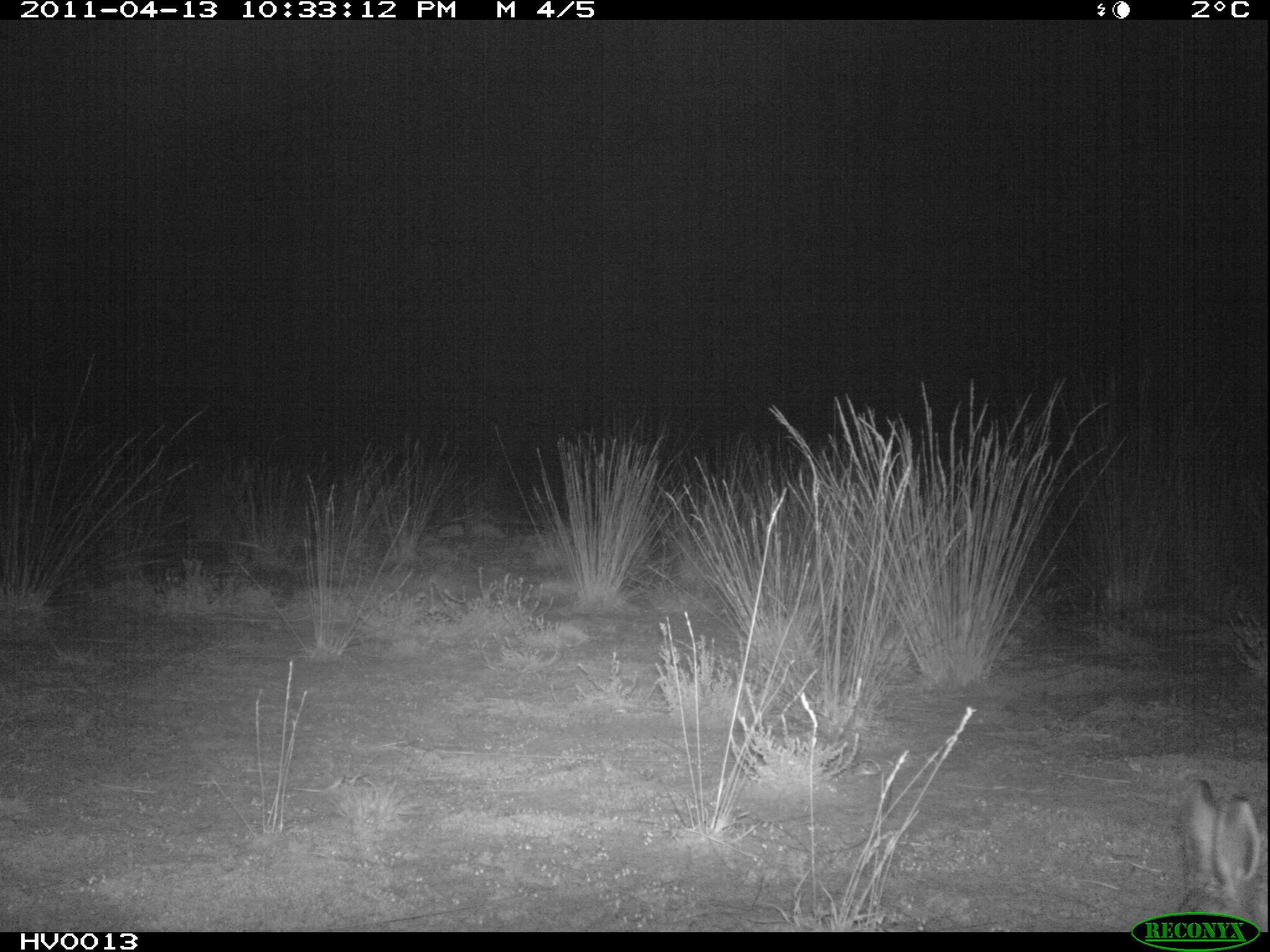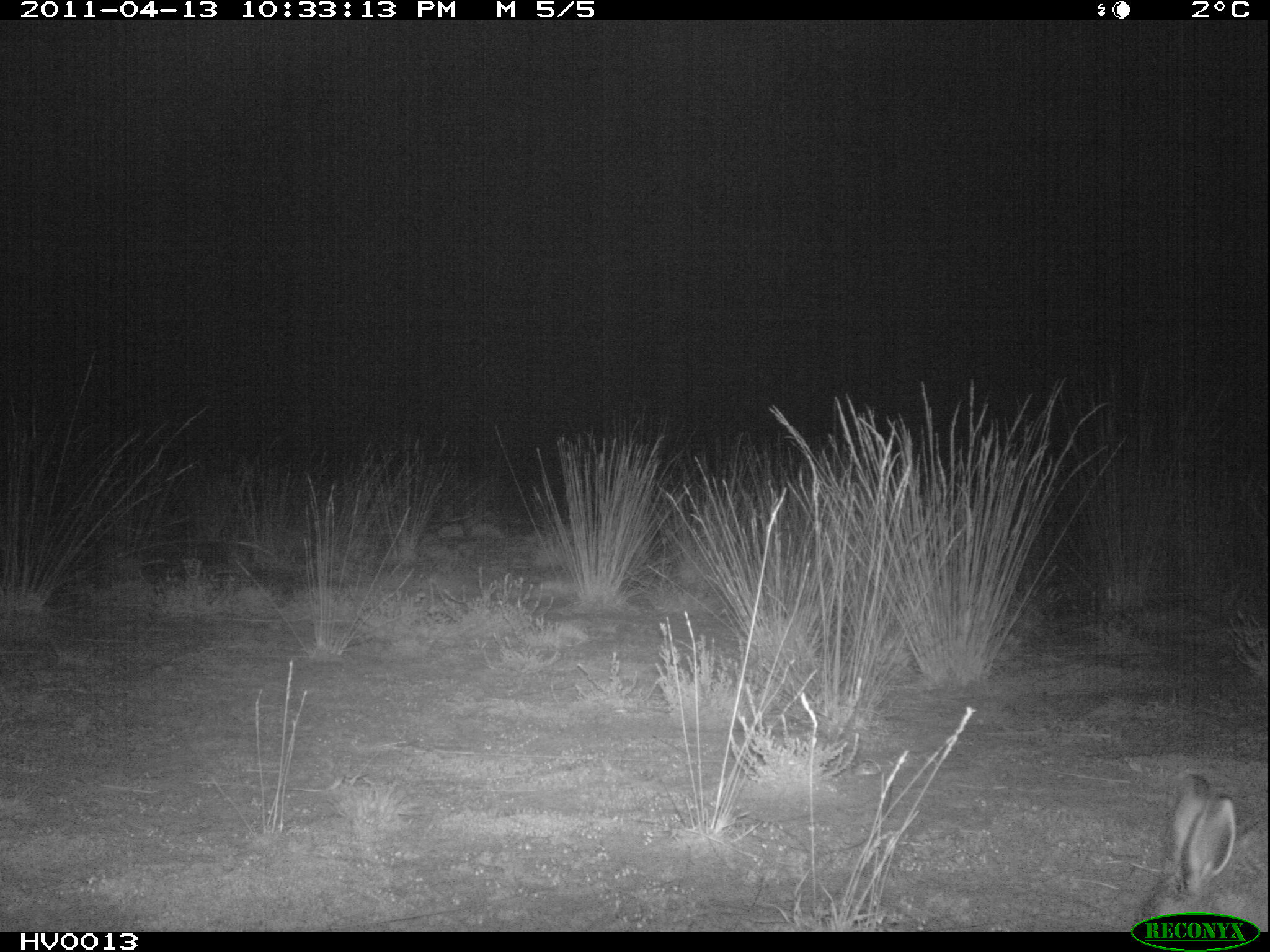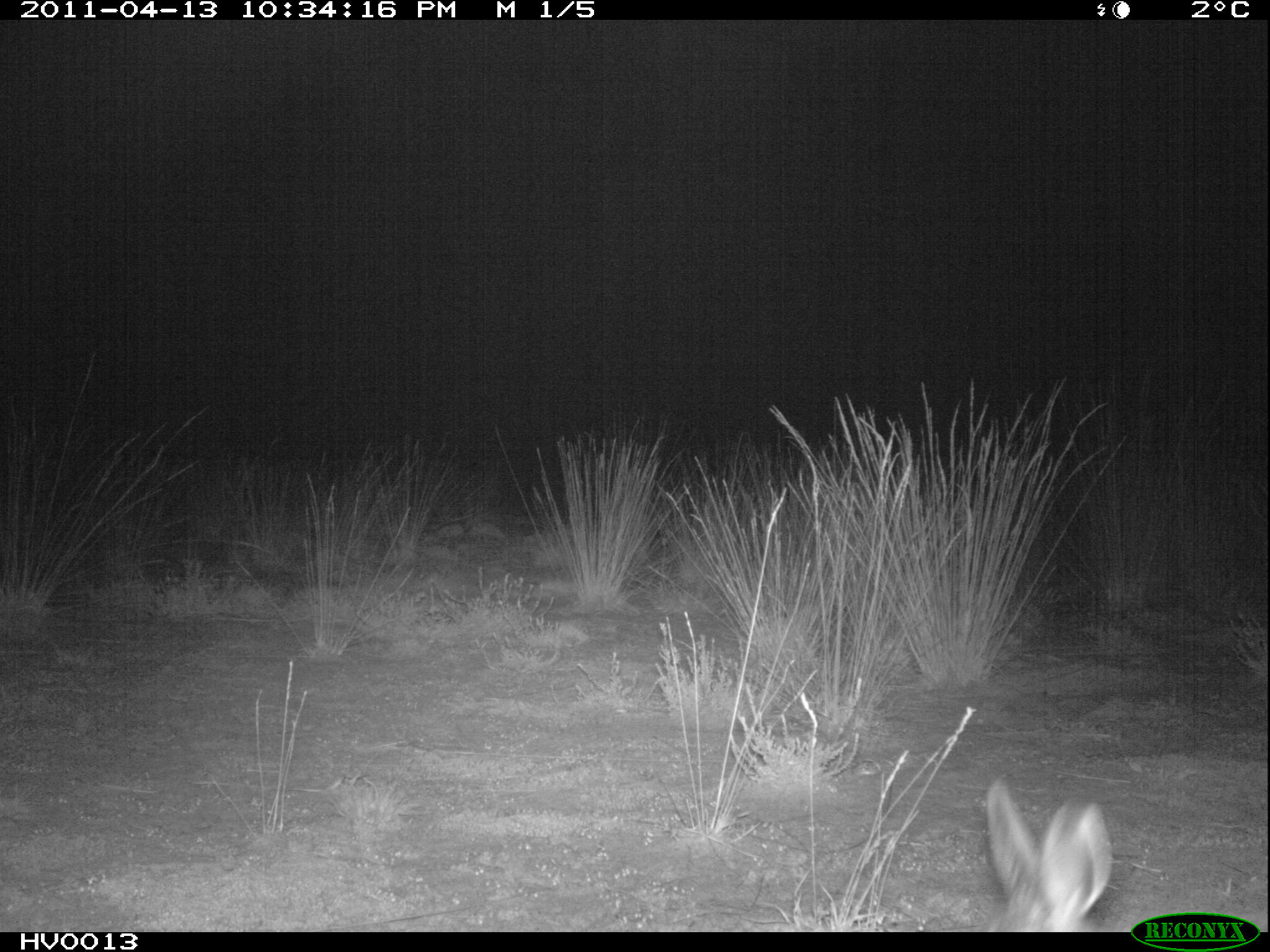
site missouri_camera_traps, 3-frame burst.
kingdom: Animalia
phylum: Chordata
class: Mammalia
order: Lagomorpha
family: Leporidae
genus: Lepus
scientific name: Lepus europaeus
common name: european hare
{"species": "european hare (Lepus europaeus)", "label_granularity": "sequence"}